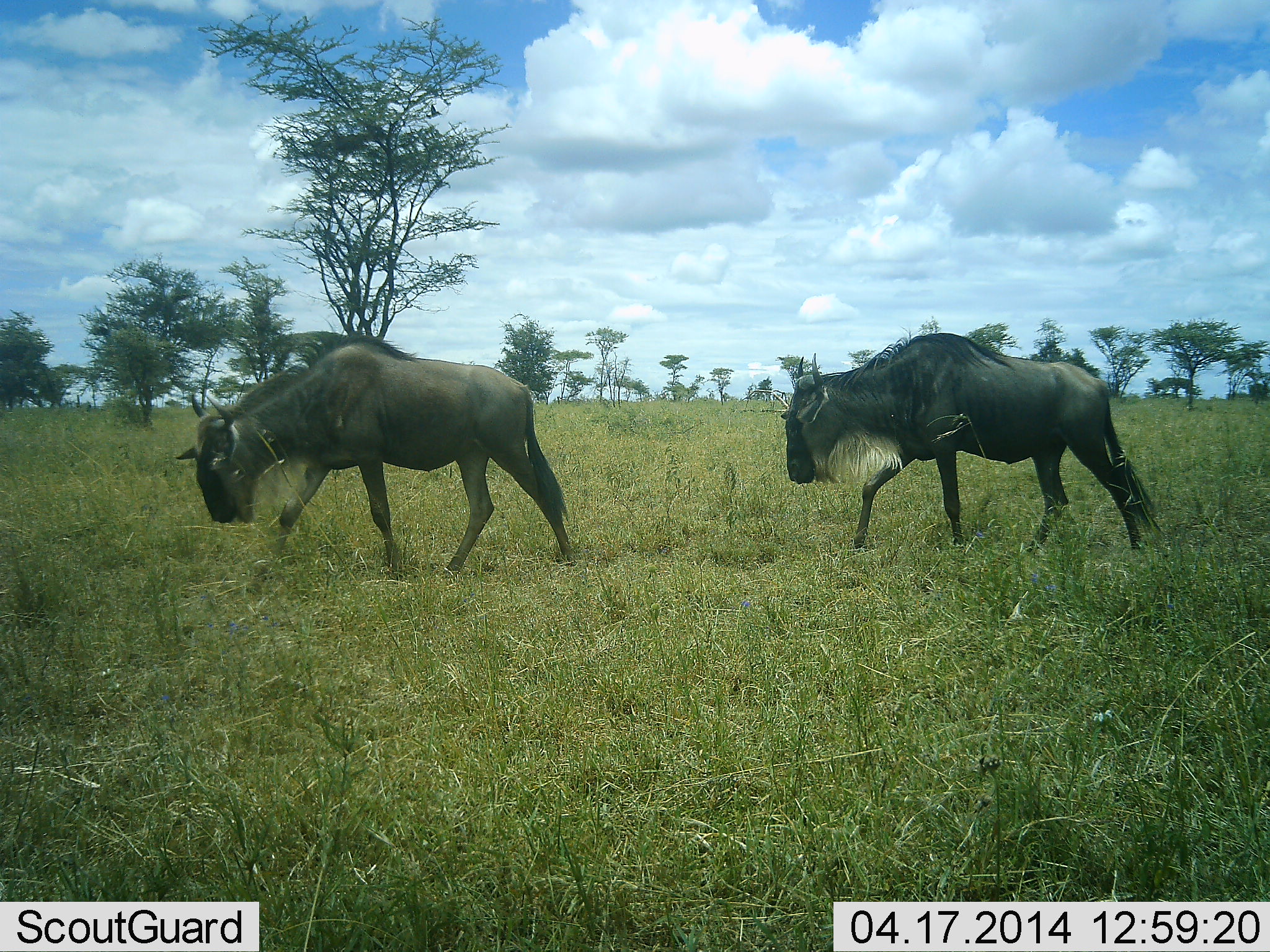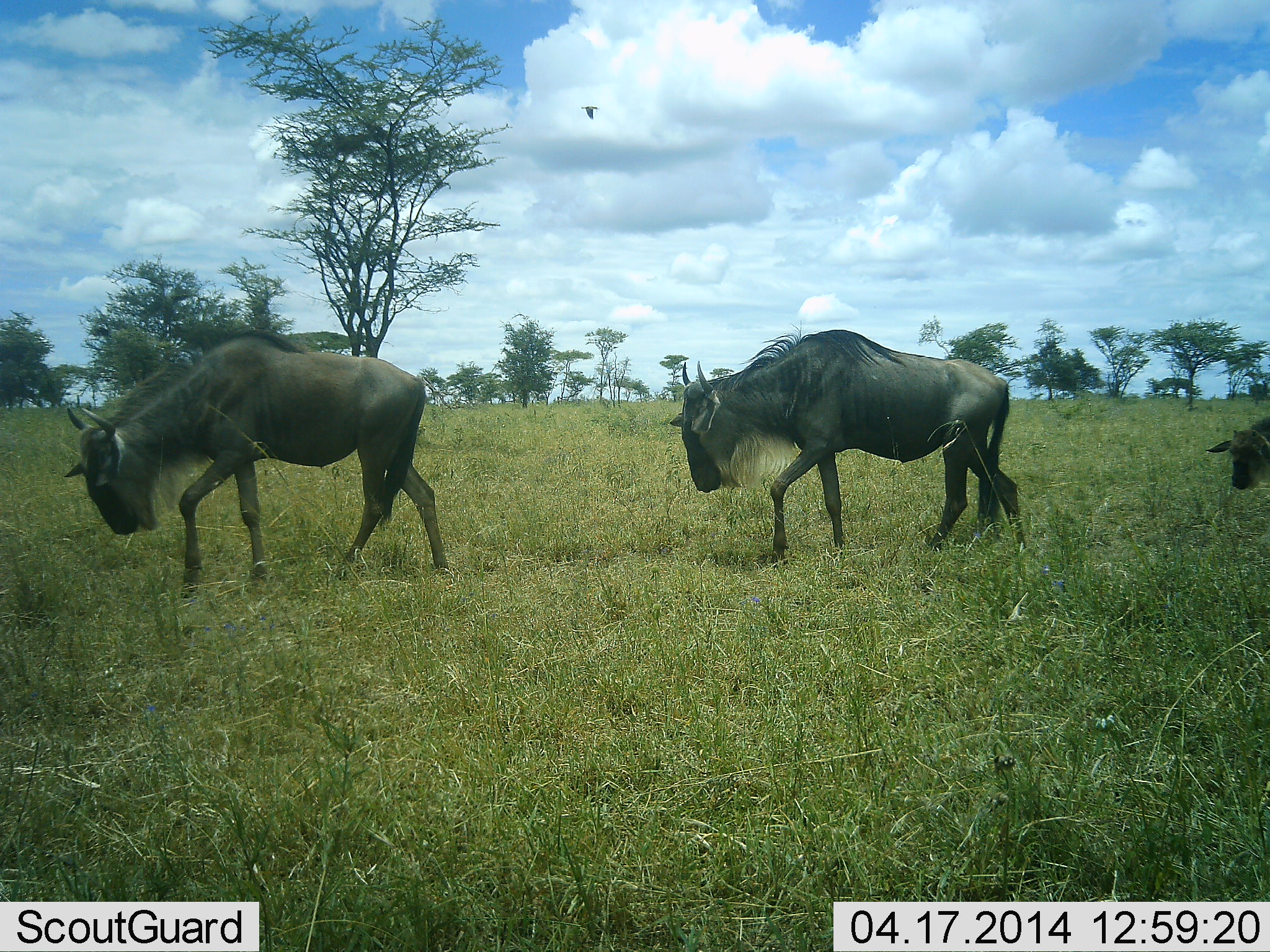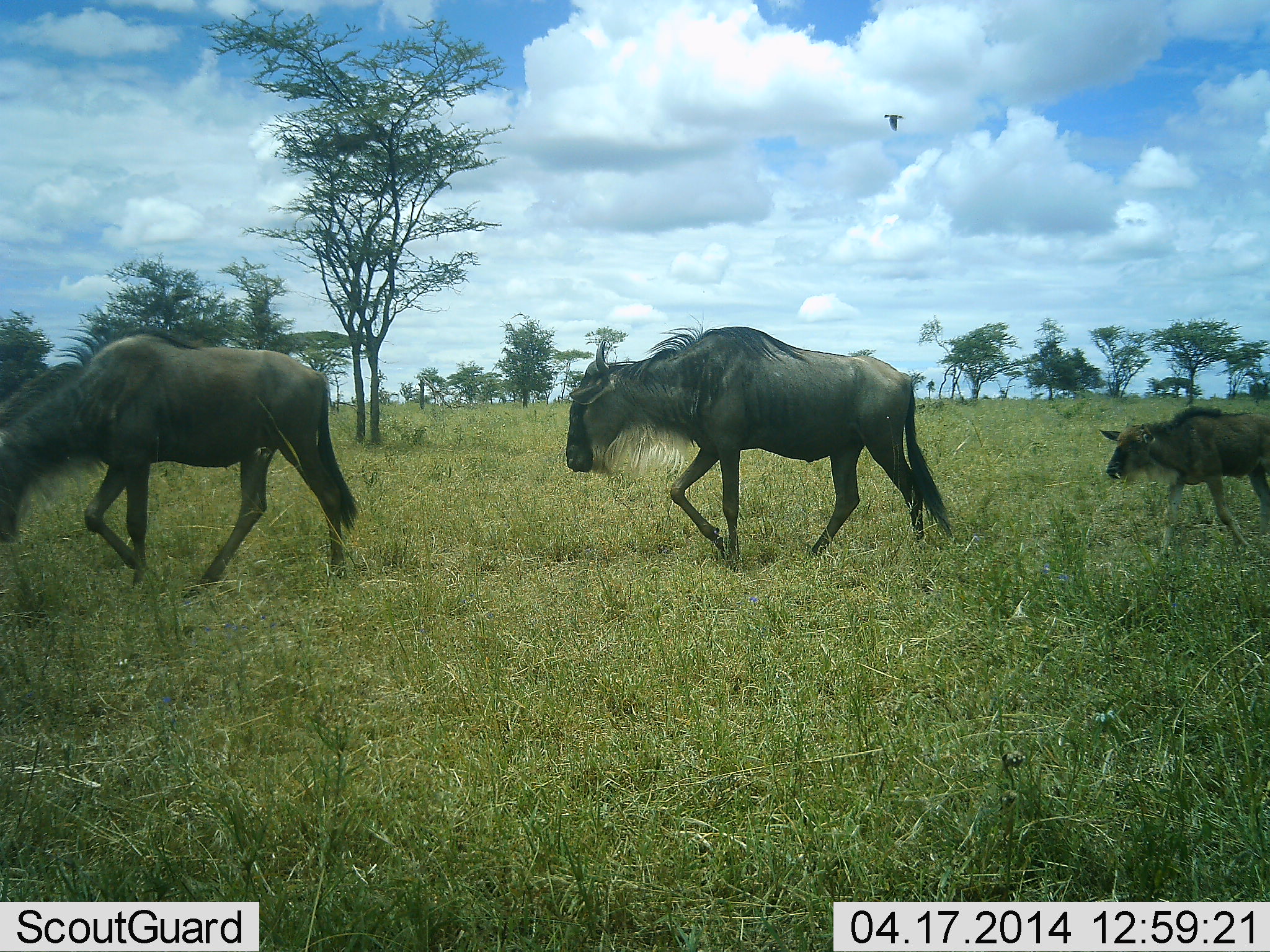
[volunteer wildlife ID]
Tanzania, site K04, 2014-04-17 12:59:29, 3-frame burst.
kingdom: Animalia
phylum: Chordata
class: Mammalia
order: Artiodactyla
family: Bovidae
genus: Connochaetes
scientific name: Connochaetes taurinus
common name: blue wildebeest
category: wildebeest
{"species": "wildebeest (blue wildebeest) (Connochaetes taurinus)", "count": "3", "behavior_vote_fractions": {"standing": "6%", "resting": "0%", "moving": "100%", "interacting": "0%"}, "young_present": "70%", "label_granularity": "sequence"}